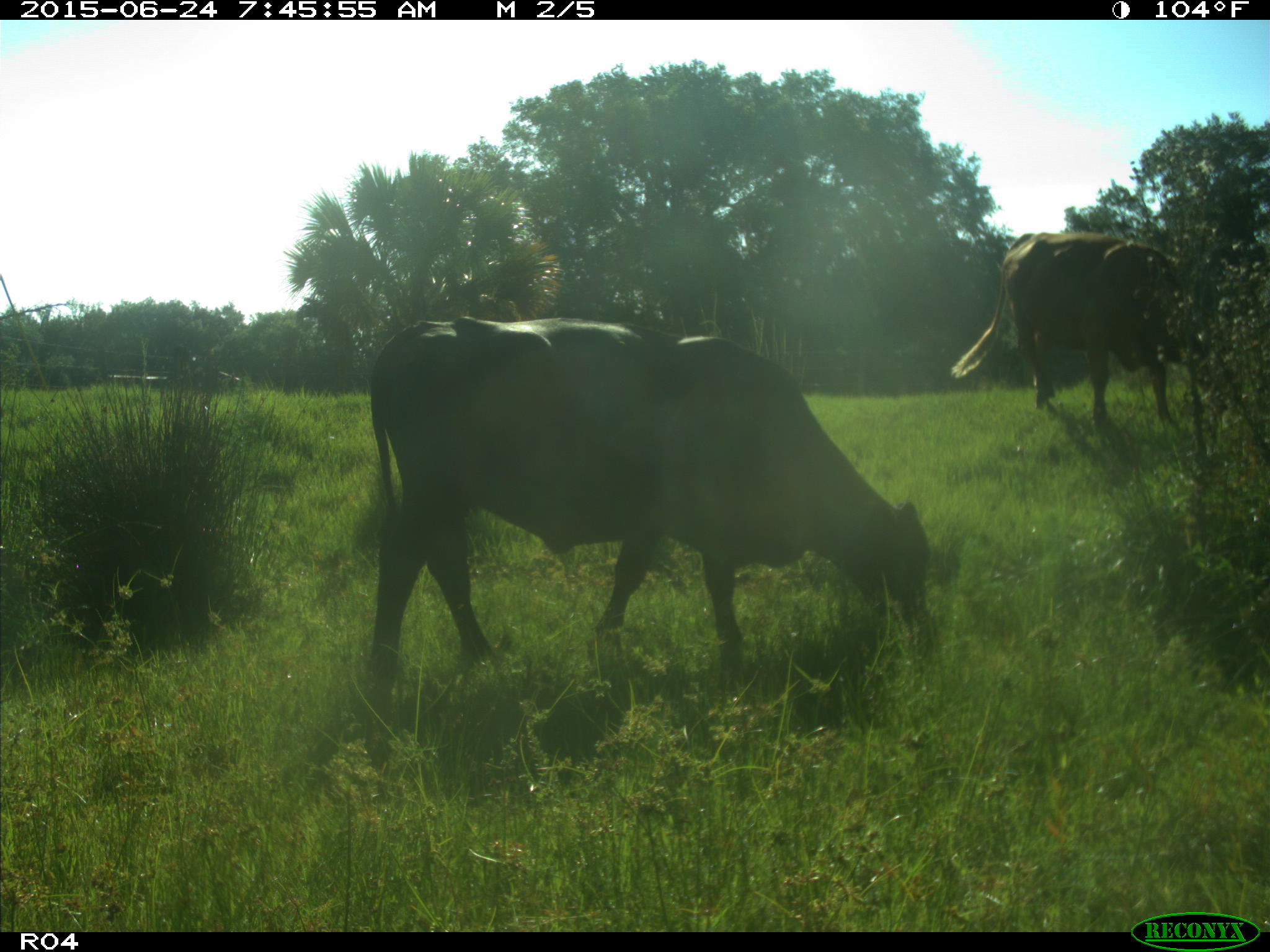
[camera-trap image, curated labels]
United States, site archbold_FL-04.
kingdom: Animalia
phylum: Chordata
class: Mammalia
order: Artiodactyla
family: Bovidae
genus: Bos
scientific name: Bos taurus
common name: domestic cow